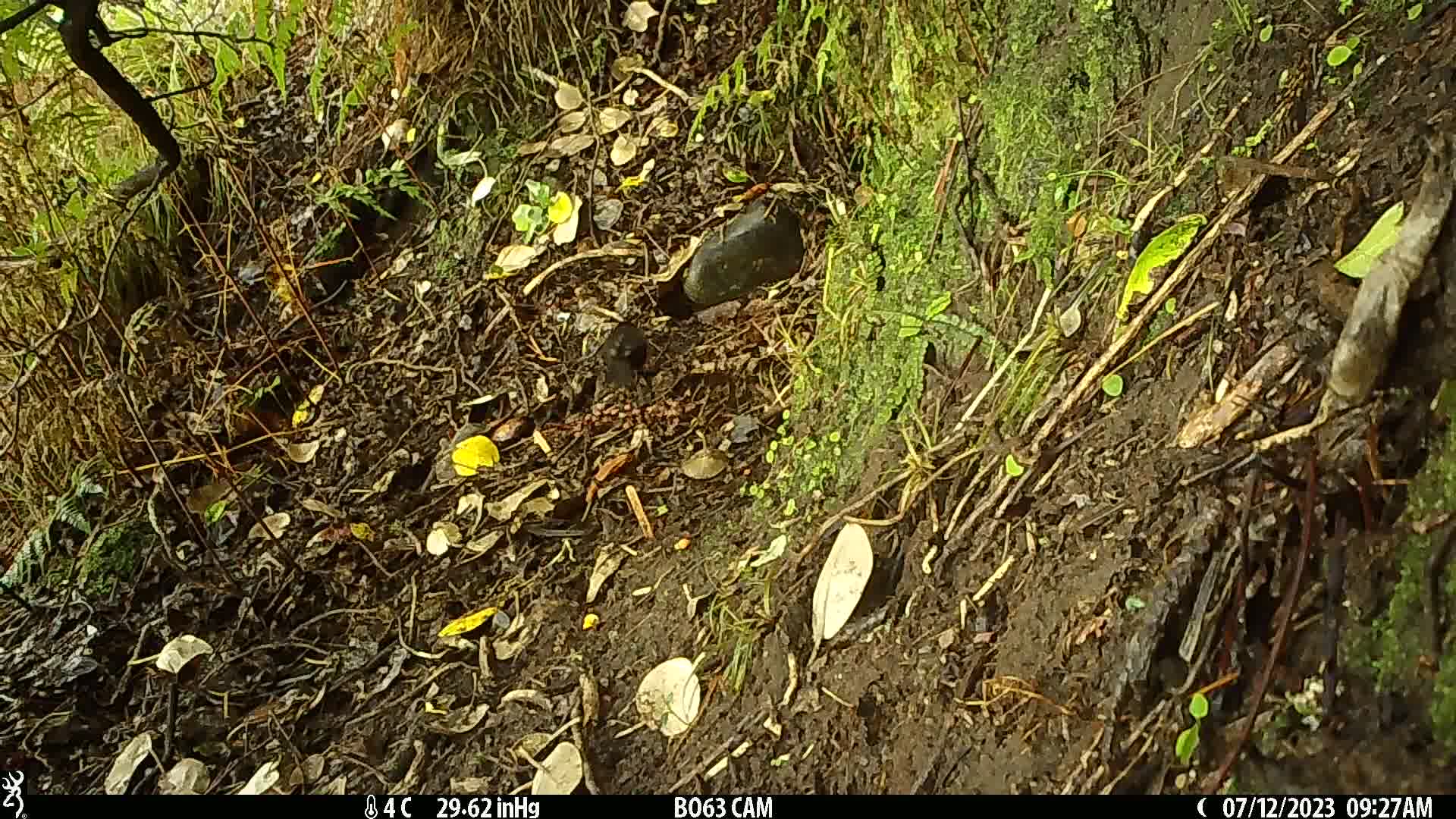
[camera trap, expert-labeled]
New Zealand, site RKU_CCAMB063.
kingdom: Animalia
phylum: Chordata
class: Aves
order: Passeriformes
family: Turdidae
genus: Turdus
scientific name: Turdus merula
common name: eurasian blackbird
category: blackbird